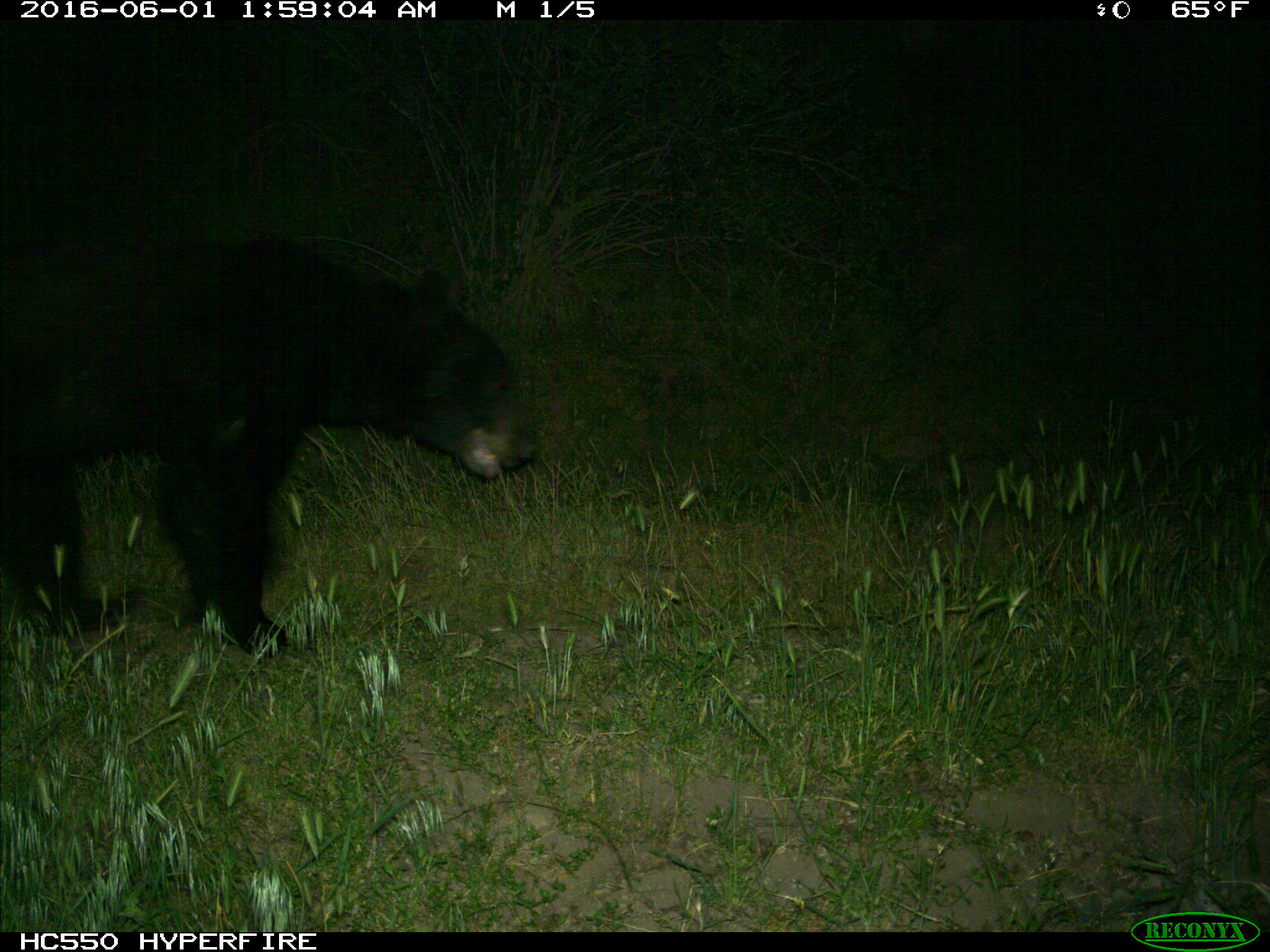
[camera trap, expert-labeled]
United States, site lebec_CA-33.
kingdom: Animalia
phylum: Chordata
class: Mammalia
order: Carnivora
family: Ursidae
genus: Ursus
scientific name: Ursus americanus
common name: american black bear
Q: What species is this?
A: Ursus americanus (american black bear).